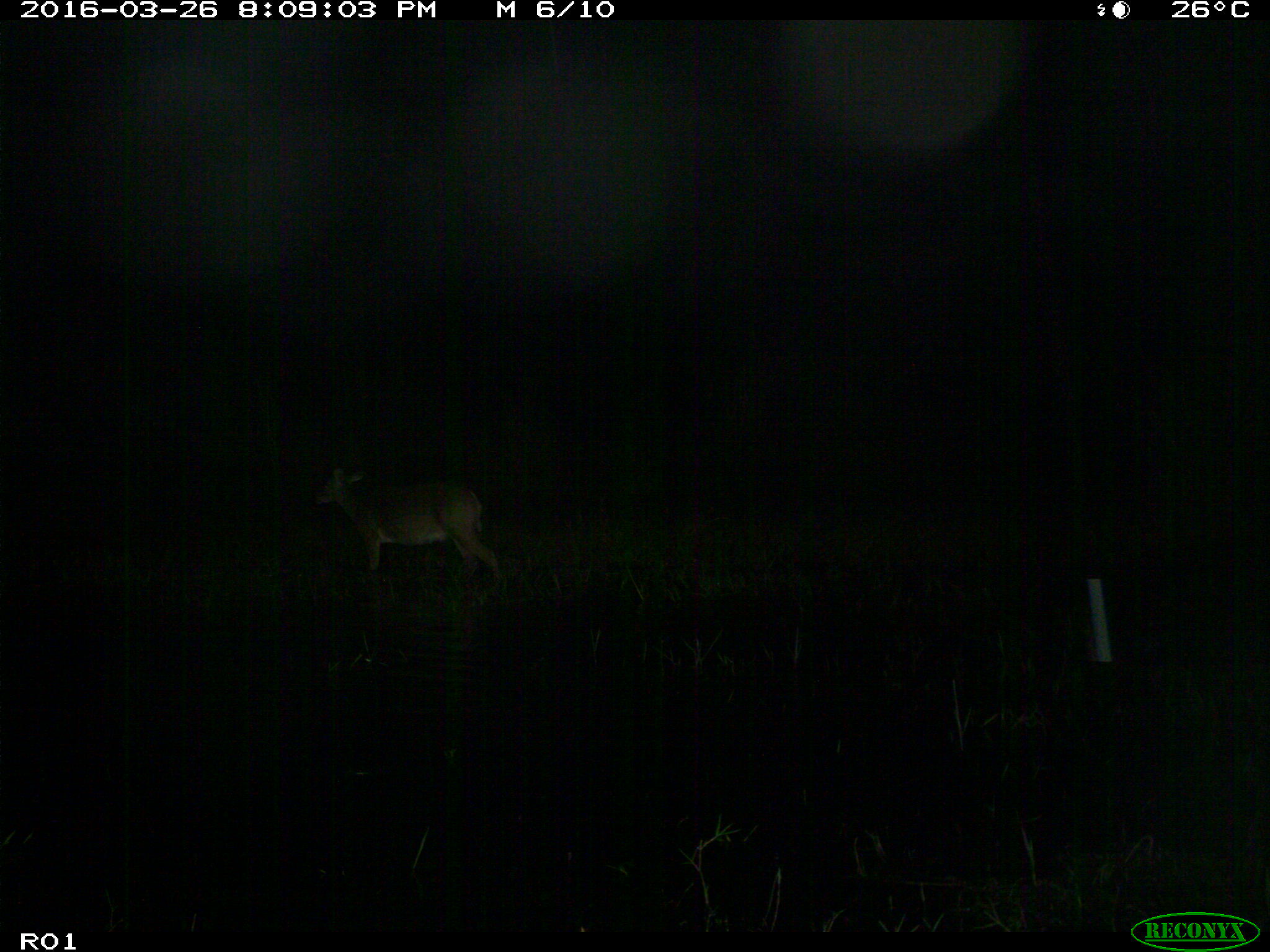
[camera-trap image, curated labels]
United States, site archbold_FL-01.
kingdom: Animalia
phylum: Chordata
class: Mammalia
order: Artiodactyla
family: Cervidae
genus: Odocoileus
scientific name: Odocoileus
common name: deer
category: unidentified deer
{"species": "unidentified deer (deer) (Odocoileus)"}